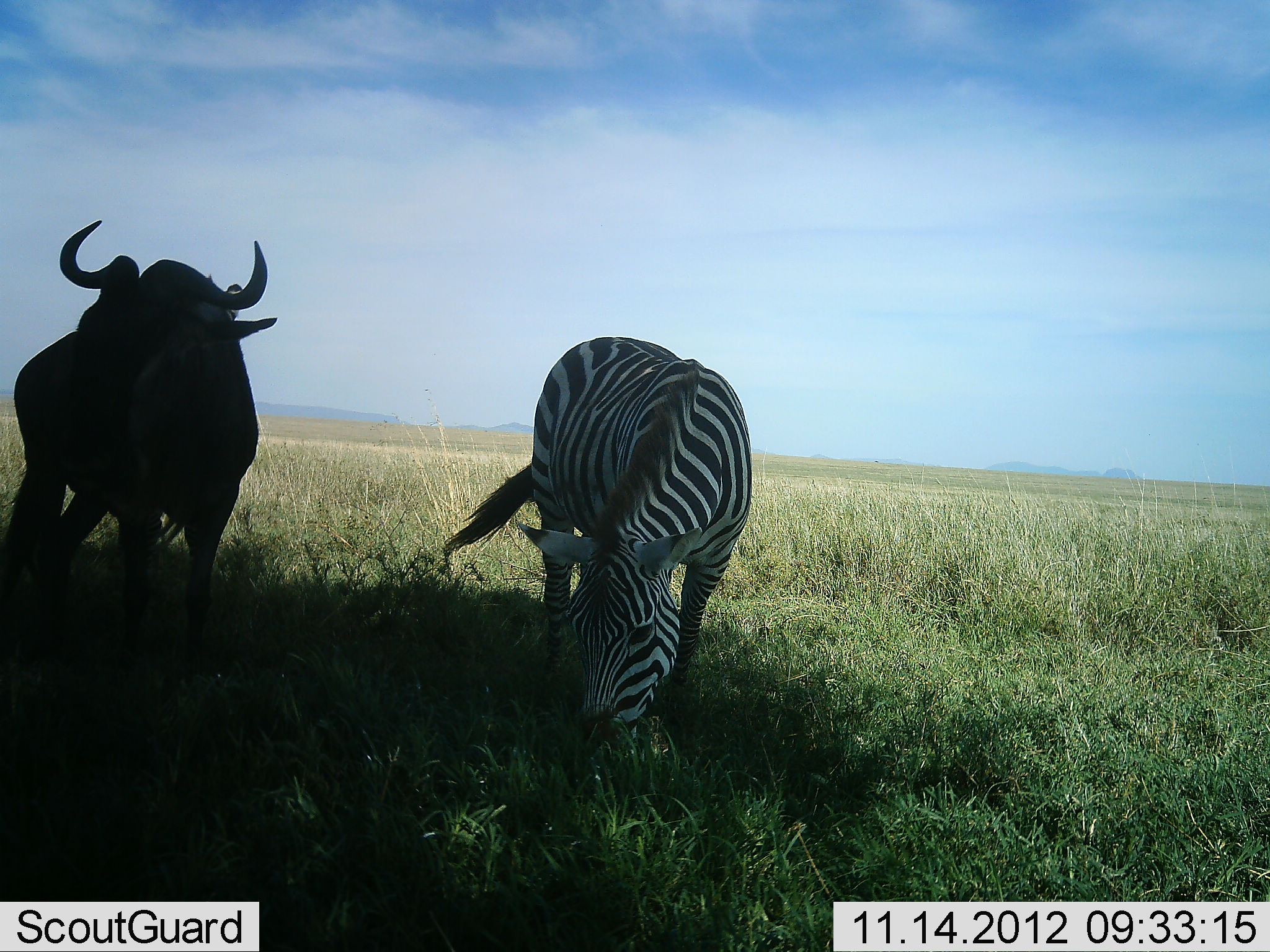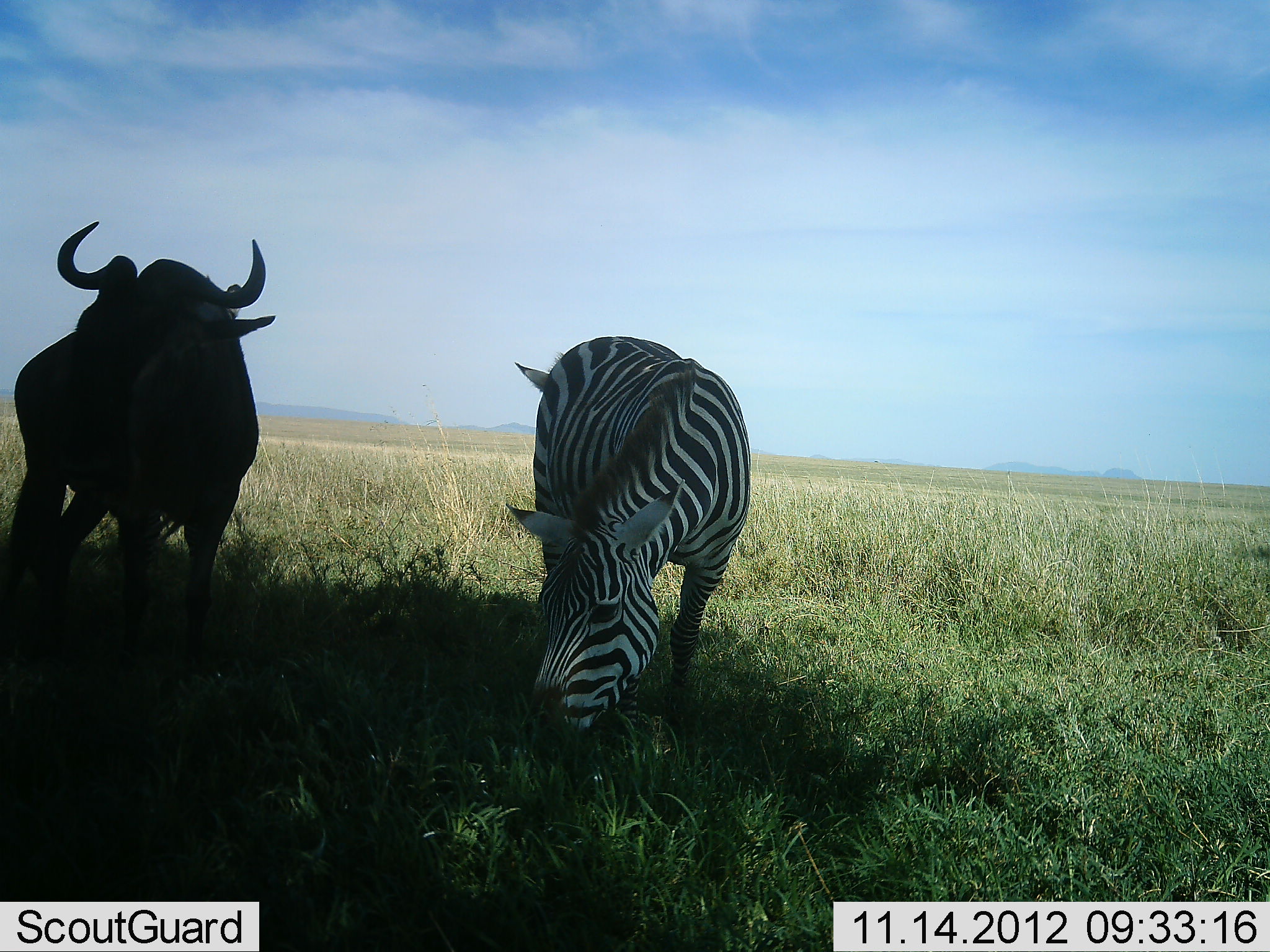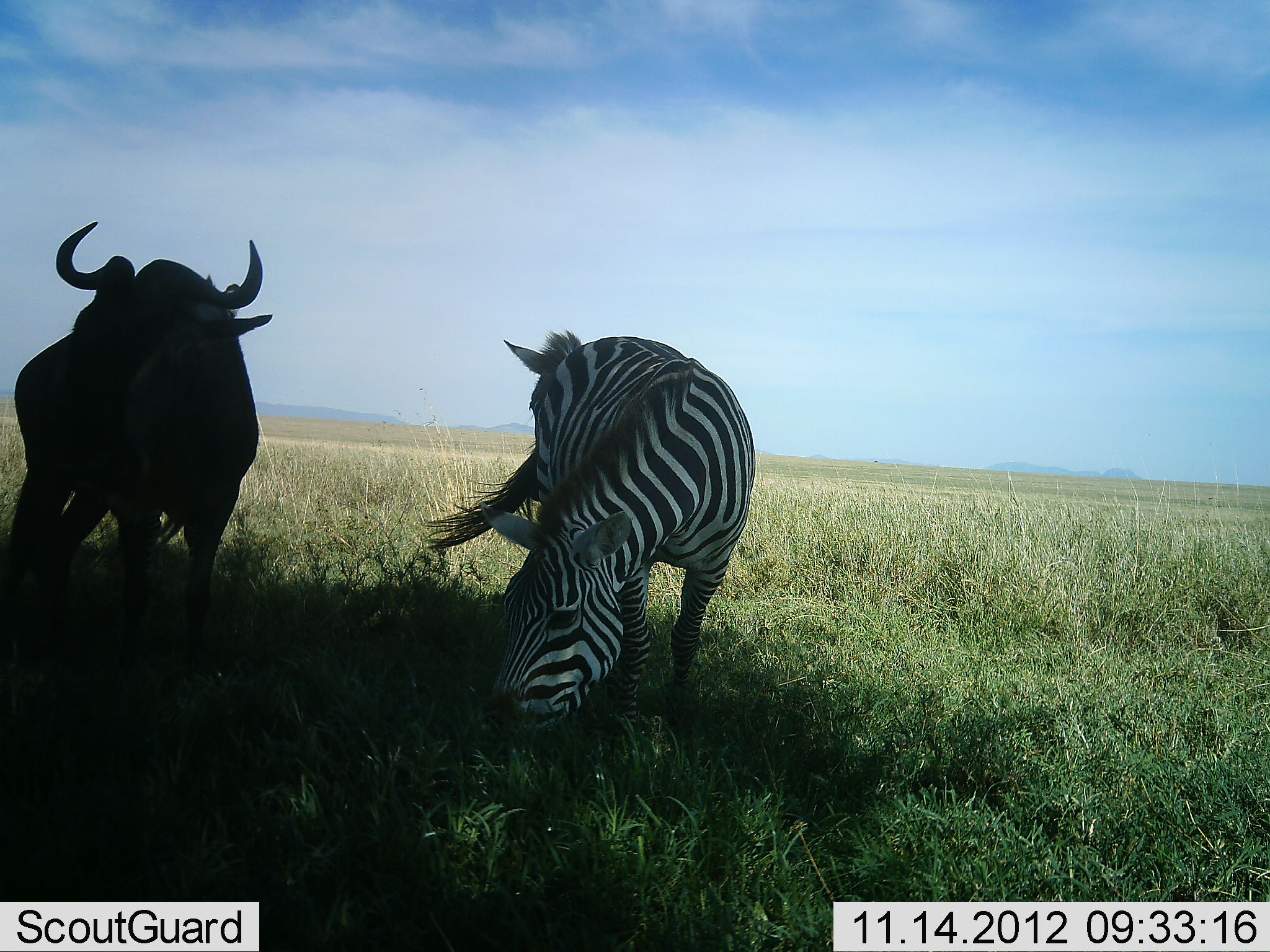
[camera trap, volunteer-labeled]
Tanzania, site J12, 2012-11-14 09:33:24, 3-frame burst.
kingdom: Animalia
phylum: Chordata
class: Mammalia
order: Artiodactyla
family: Bovidae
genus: Connochaetes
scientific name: Connochaetes taurinus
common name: blue wildebeest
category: wildebeest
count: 1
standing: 100%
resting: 0%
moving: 0%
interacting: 0%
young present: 0%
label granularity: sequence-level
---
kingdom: Animalia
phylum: Chordata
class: Mammalia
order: Perissodactyla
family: Equidae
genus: Equus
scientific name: Equus quagga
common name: plains zebra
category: zebra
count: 1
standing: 14%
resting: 0%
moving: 0%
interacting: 0%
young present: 0%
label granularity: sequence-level